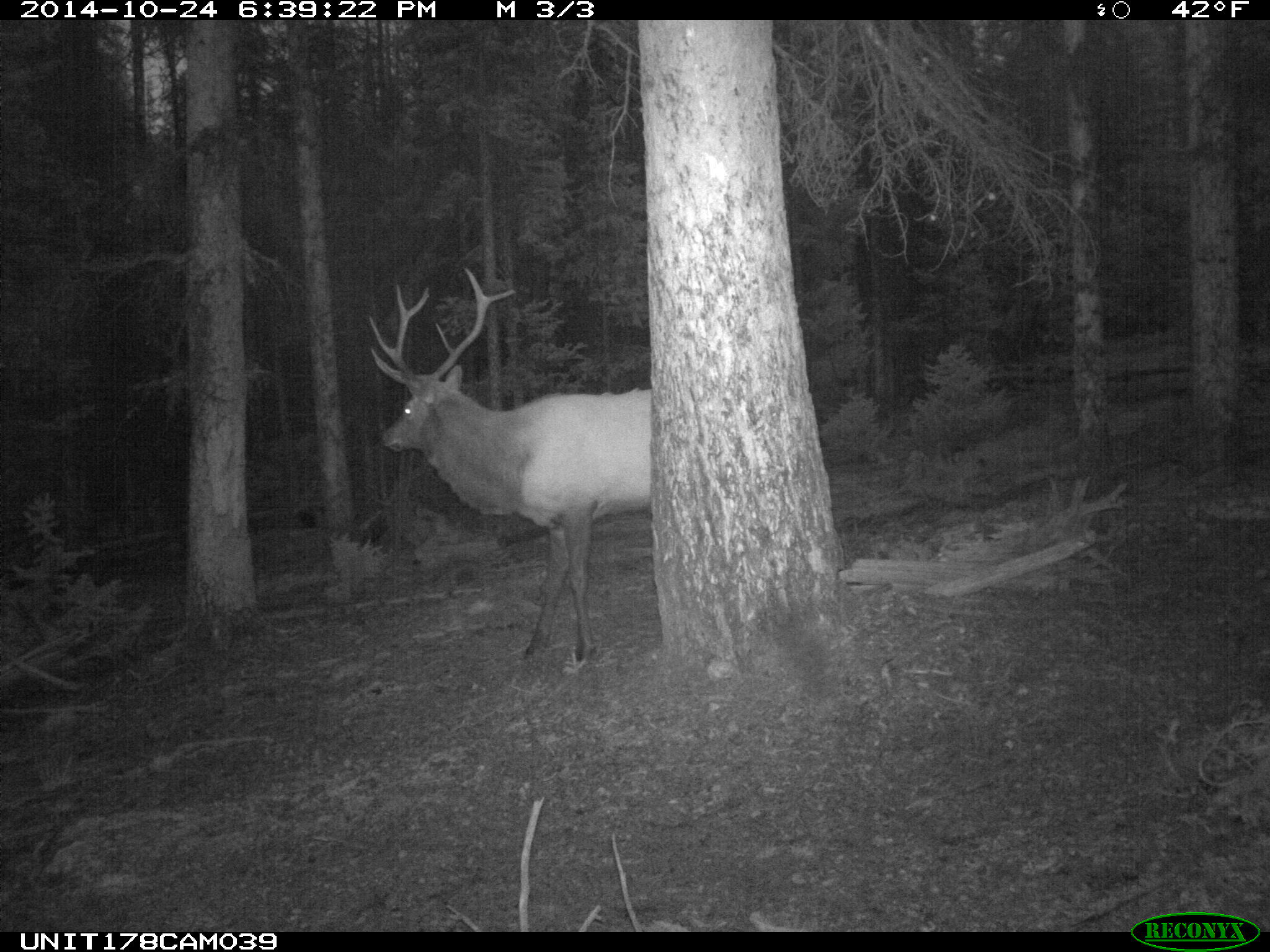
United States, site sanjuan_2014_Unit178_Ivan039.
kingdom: Animalia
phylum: Chordata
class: Mammalia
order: Artiodactyla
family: Cervidae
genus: Cervus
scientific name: Cervus elaphus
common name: red deer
Cervus elaphus (red deer).